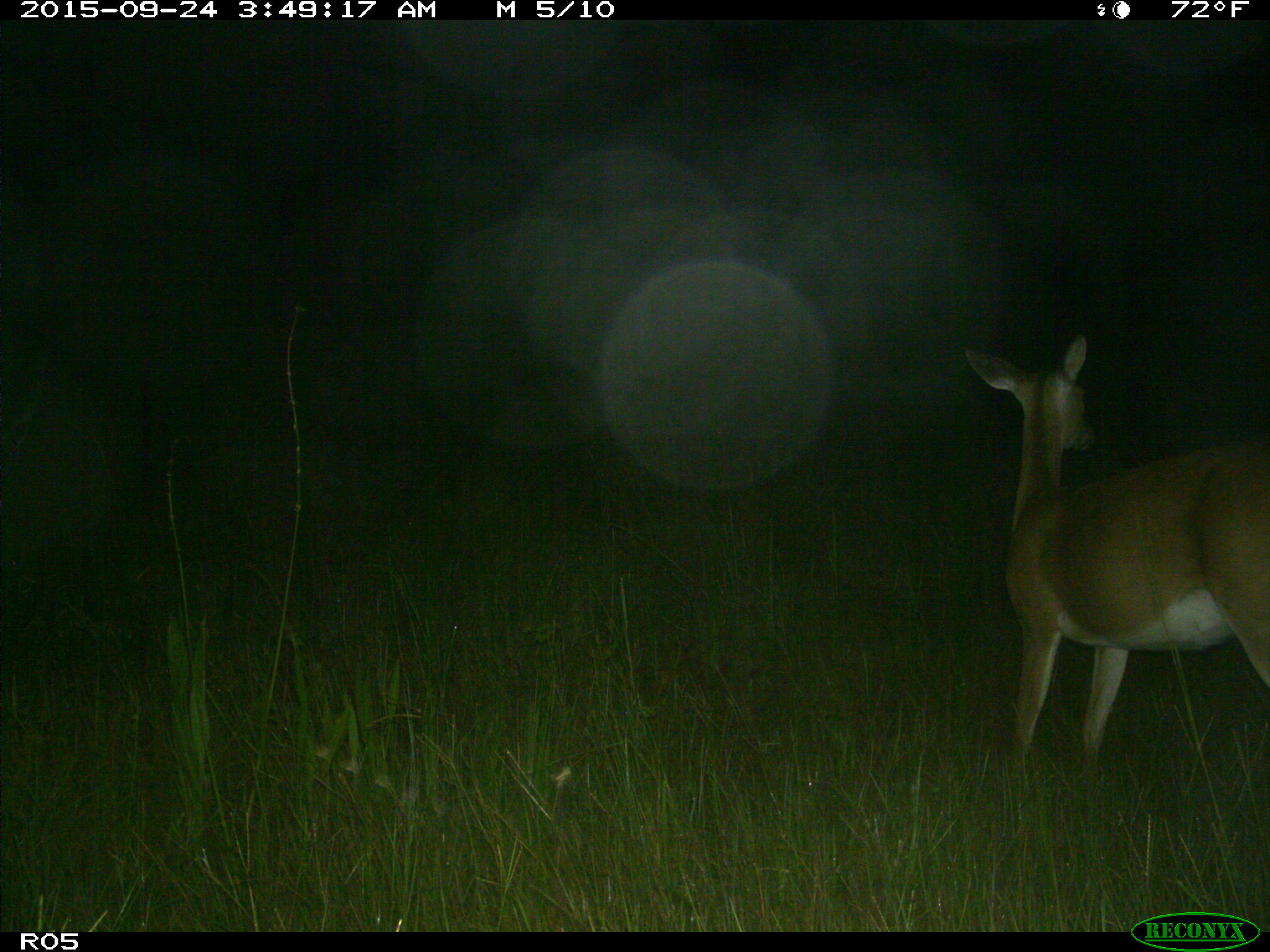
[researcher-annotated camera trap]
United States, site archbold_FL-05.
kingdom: Animalia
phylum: Chordata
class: Mammalia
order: Artiodactyla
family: Cervidae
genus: Odocoileus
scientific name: Odocoileus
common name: deer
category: unidentified deer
Unidentified deer (deer) (Odocoileus).